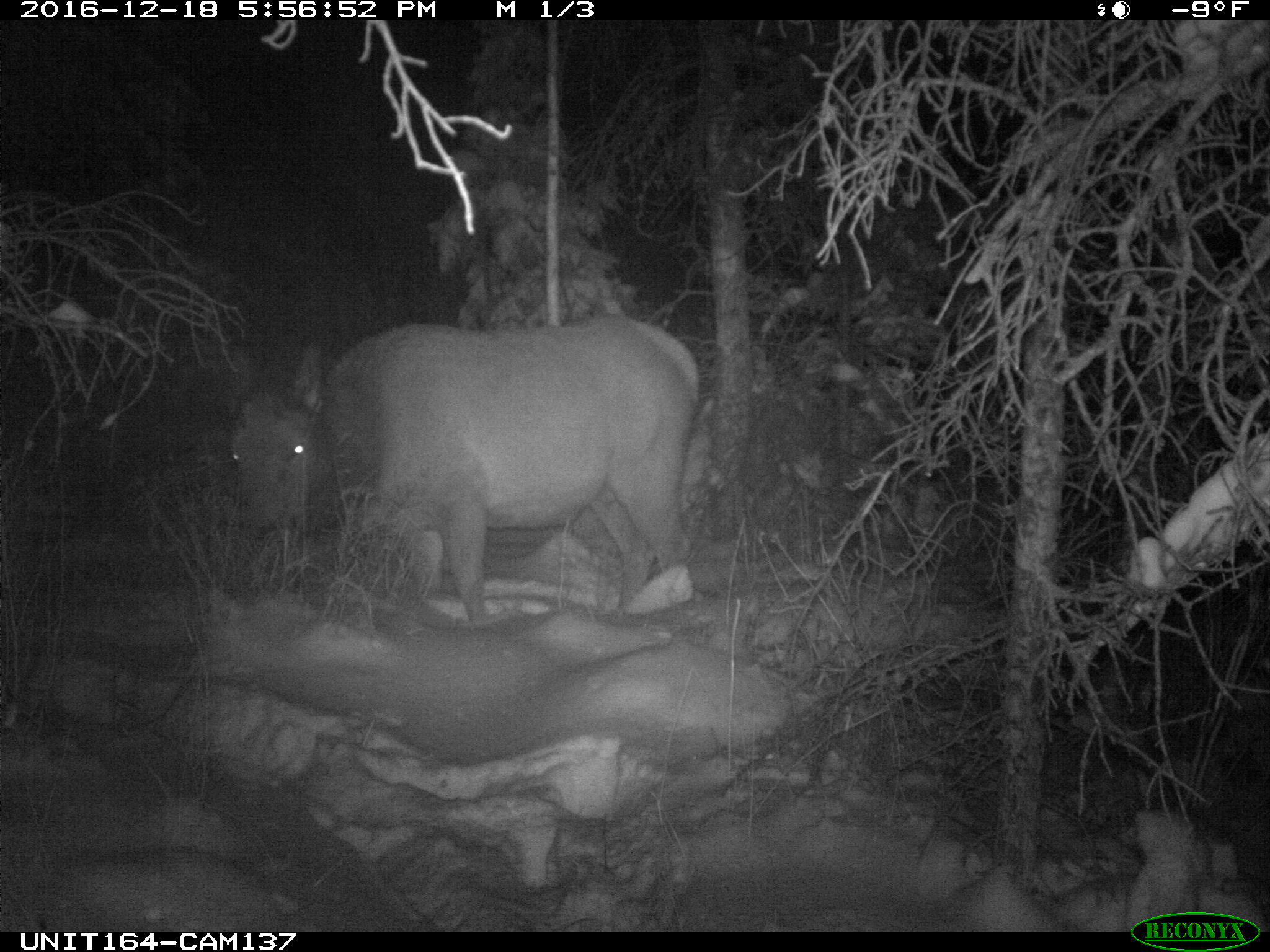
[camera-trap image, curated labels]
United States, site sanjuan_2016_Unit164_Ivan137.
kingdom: Animalia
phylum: Chordata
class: Mammalia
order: Artiodactyla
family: Cervidae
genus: Cervus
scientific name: Cervus elaphus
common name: red deer